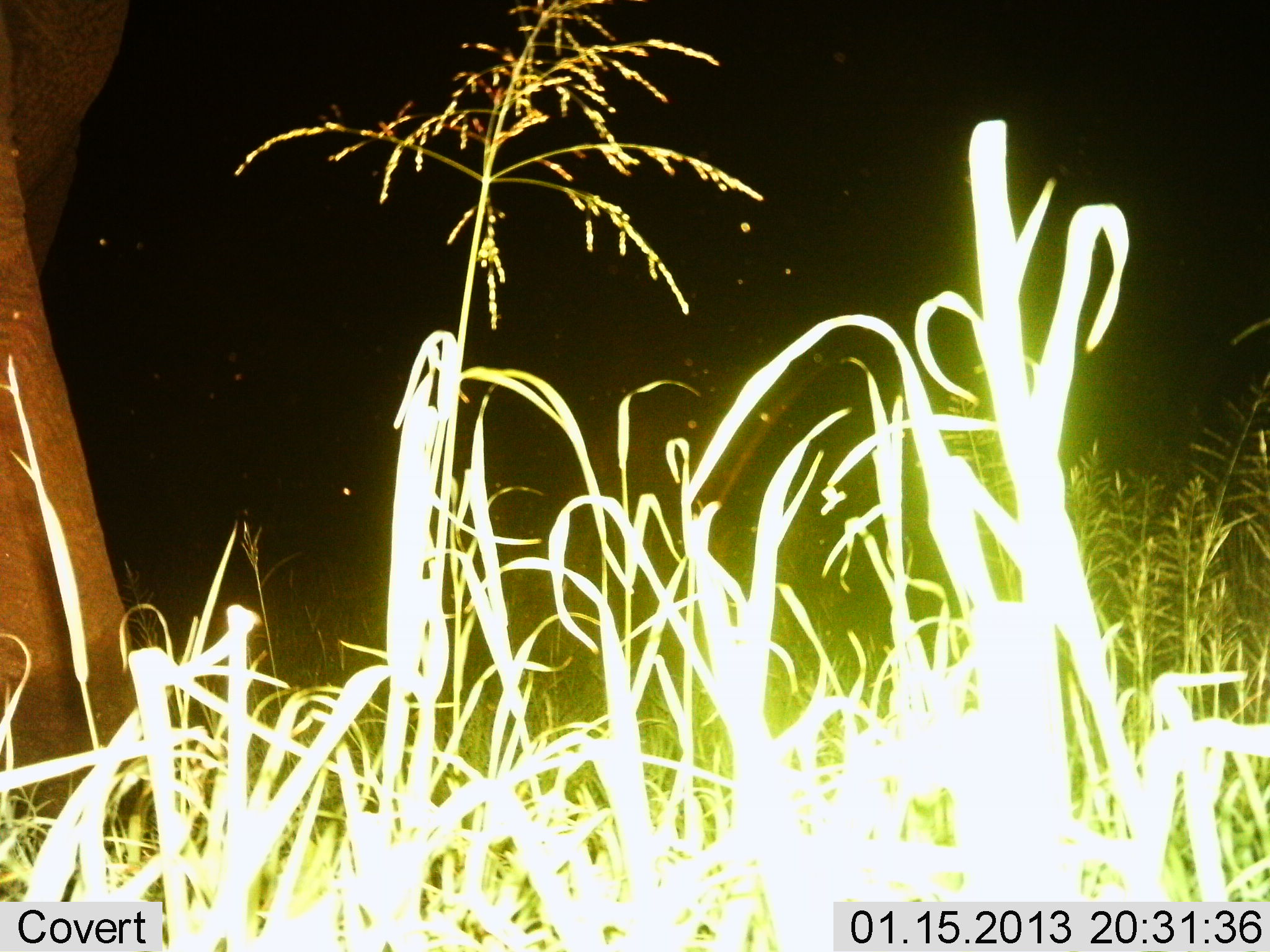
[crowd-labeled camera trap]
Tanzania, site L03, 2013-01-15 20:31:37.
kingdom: Animalia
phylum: Chordata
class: Mammalia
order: Proboscidea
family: Elephantidae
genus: Loxodonta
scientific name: Loxodonta africana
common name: african bush elephant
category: elephant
Elephant (african bush elephant) (Loxodonta africana), count 1. Behavior (volunteer vote fractions): standing 50%, resting 0%, moving 50%, interacting 0%. Young present (vote fraction): 0%. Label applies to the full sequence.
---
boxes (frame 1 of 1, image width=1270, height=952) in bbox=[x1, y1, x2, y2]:
animal: bbox=[0, 86, 164, 834]